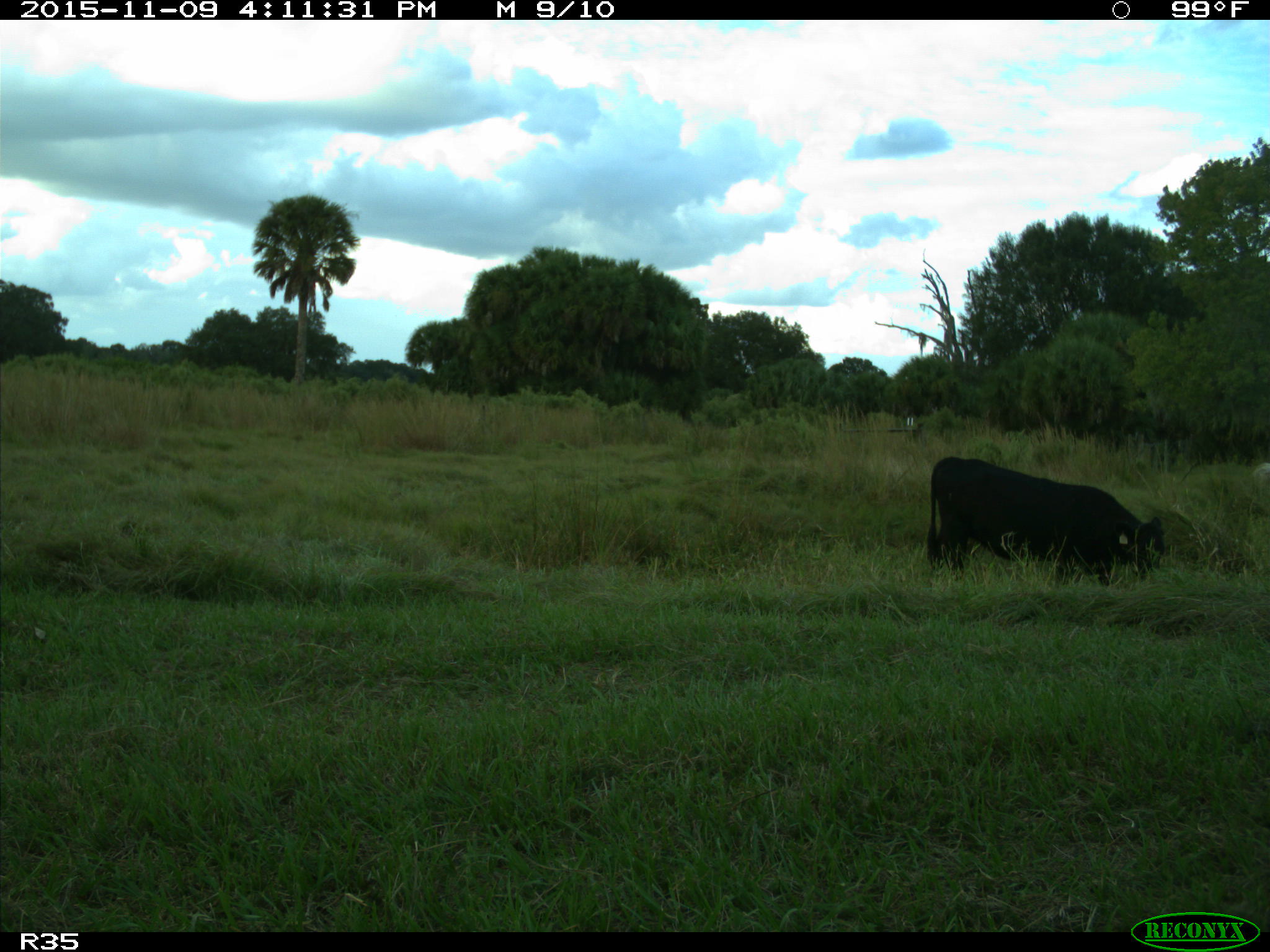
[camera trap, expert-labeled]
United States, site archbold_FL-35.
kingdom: Animalia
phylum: Chordata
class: Mammalia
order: Artiodactyla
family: Bovidae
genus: Bos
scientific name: Bos taurus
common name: domestic cow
Bos taurus (domestic cow).